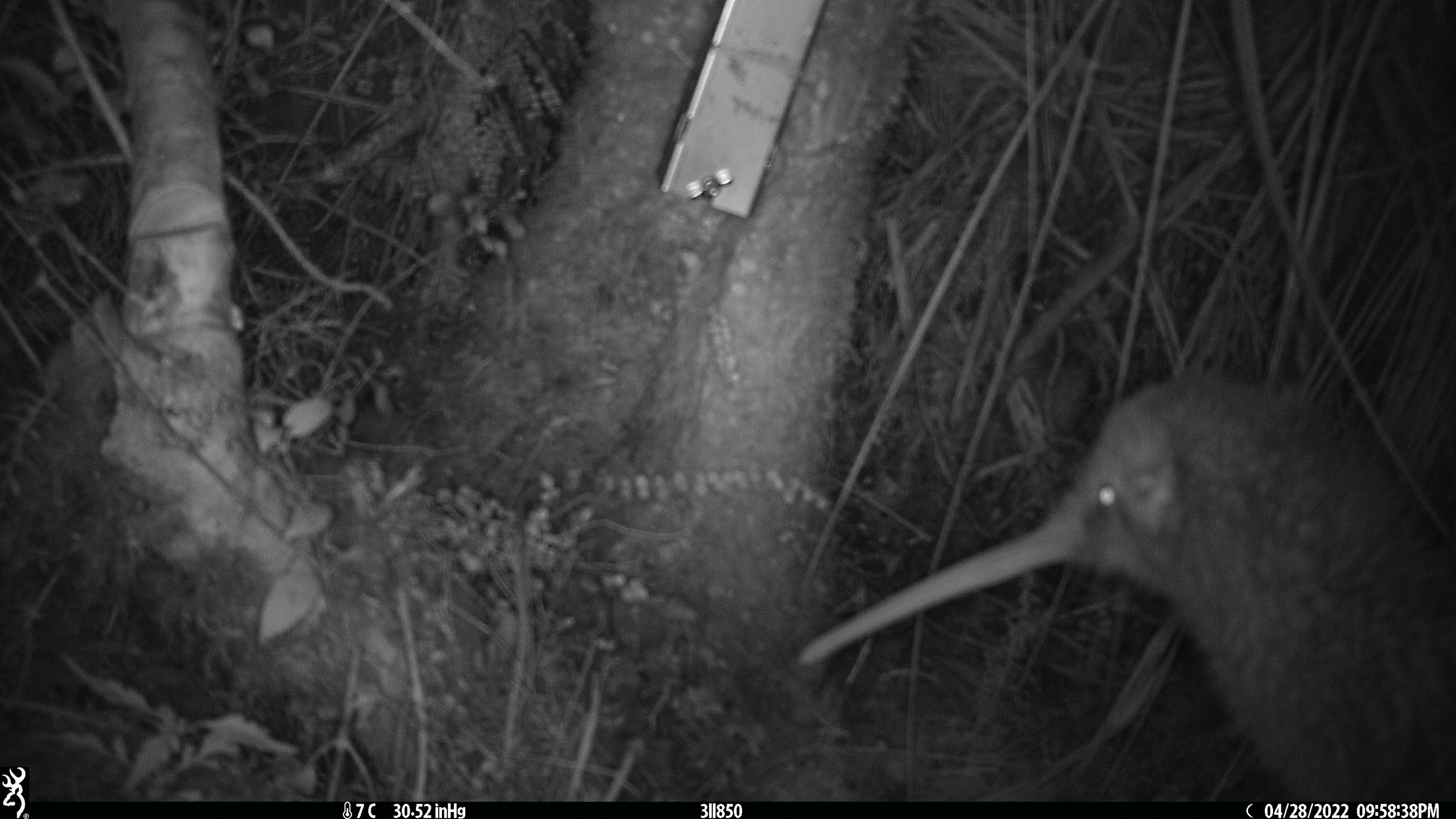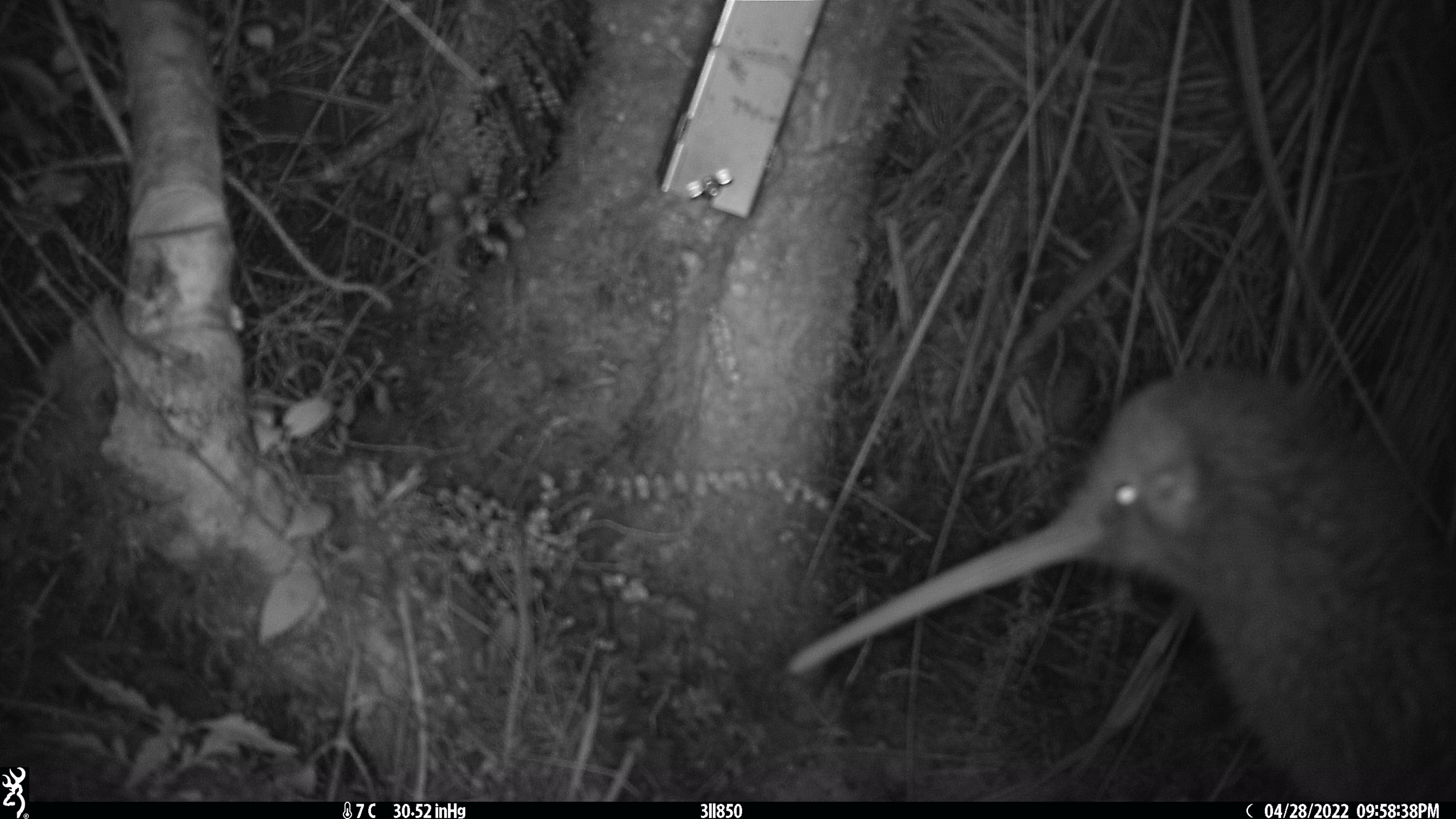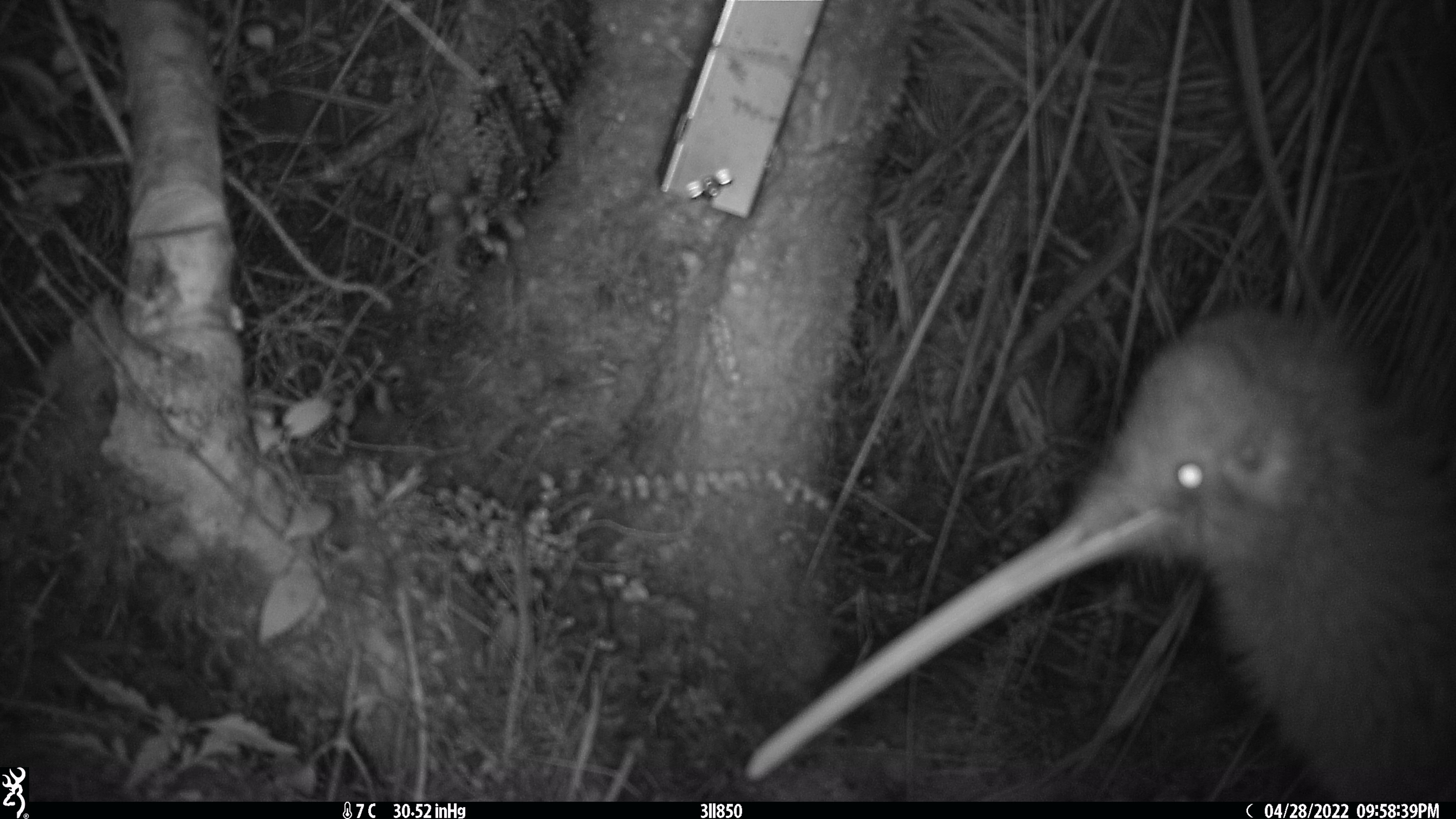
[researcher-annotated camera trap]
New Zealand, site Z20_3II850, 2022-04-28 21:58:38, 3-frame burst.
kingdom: Animalia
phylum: Chordata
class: Aves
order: Apterygiformes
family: Apterygidae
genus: Apteryx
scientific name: Apteryx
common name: kiwi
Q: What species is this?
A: Kiwi (Apteryx).